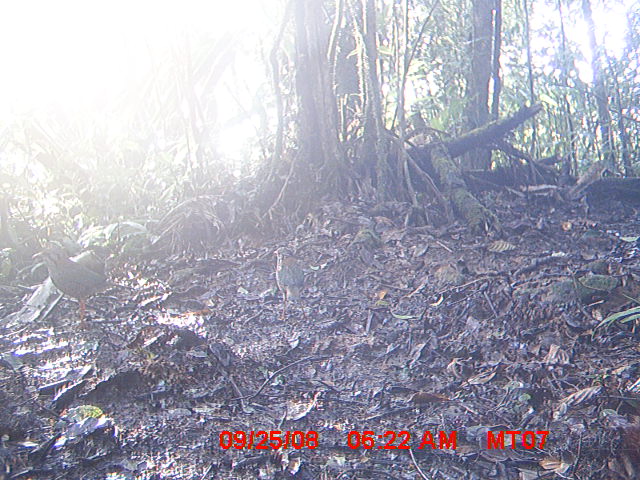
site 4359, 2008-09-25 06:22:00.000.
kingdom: Animalia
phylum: Chordata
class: Aves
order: Coraciiformes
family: Brachypteraciidae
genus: Brachypteracias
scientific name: Brachypteracias squamiger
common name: scaly ground-roller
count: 2